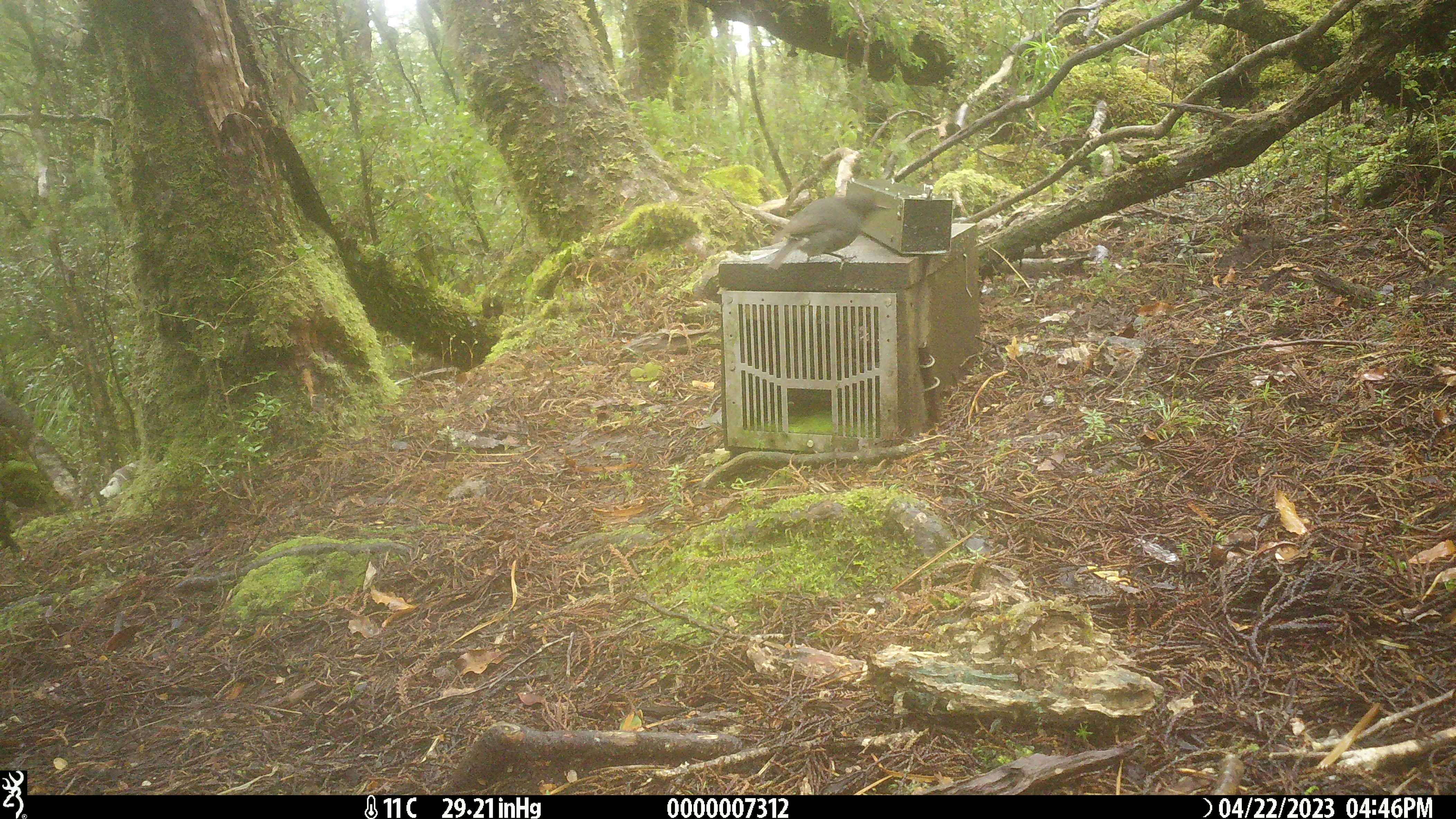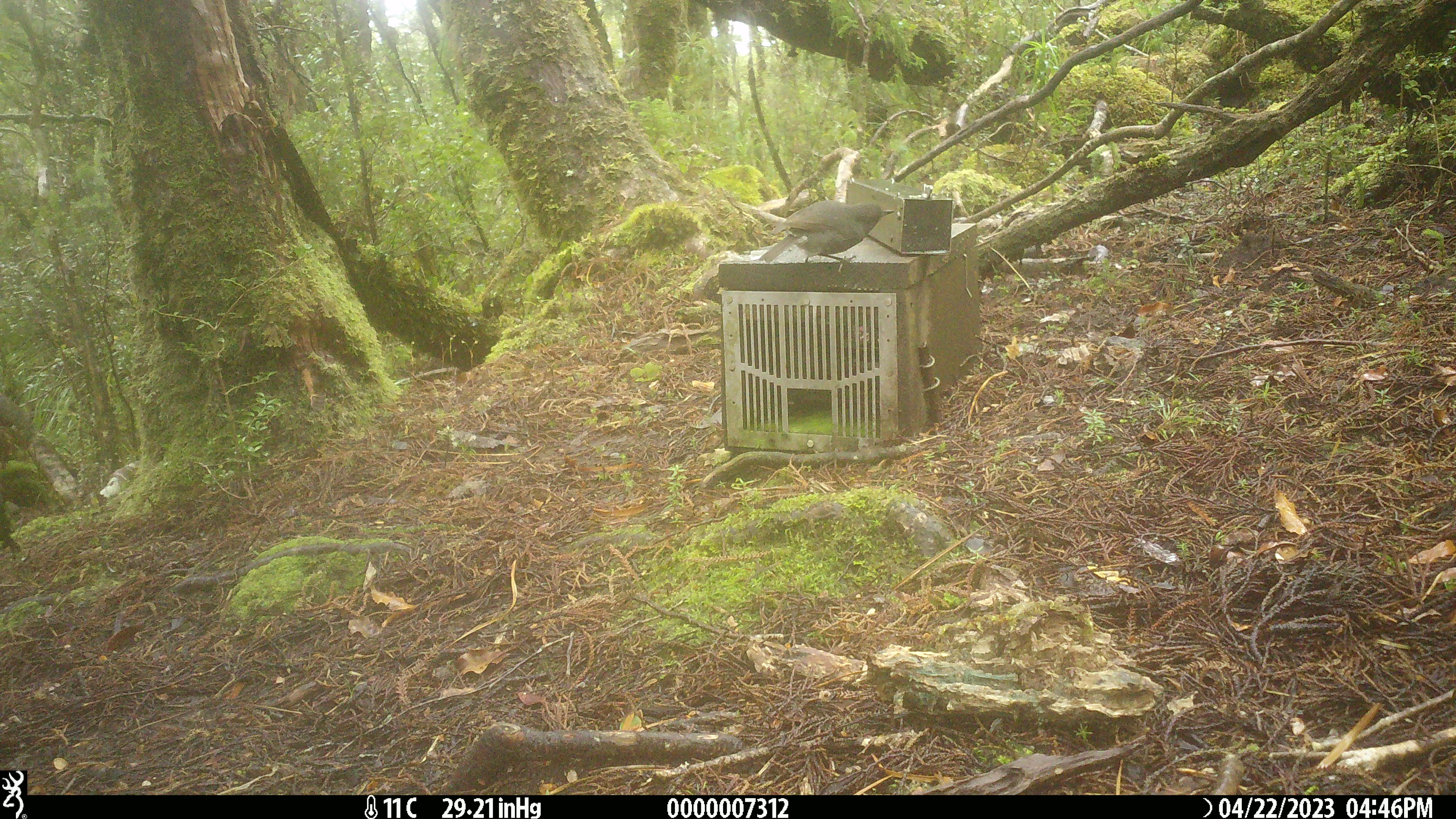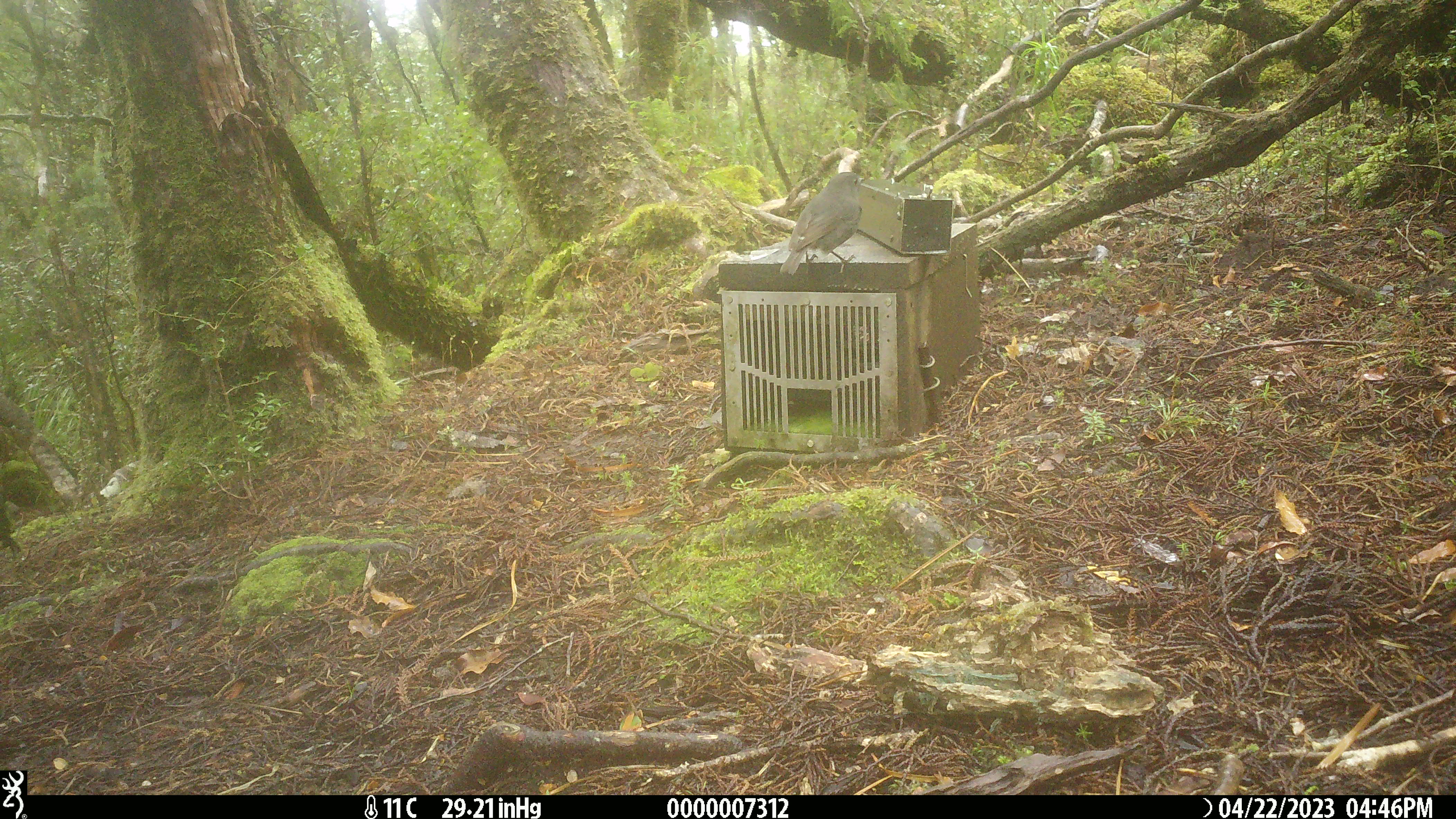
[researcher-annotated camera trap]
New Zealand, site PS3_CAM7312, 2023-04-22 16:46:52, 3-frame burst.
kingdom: Animalia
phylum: Chordata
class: Aves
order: Passeriformes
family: Petroicidae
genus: Petroica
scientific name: Petroica australis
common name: new zealand robin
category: robin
Robin (new zealand robin) (Petroica australis).